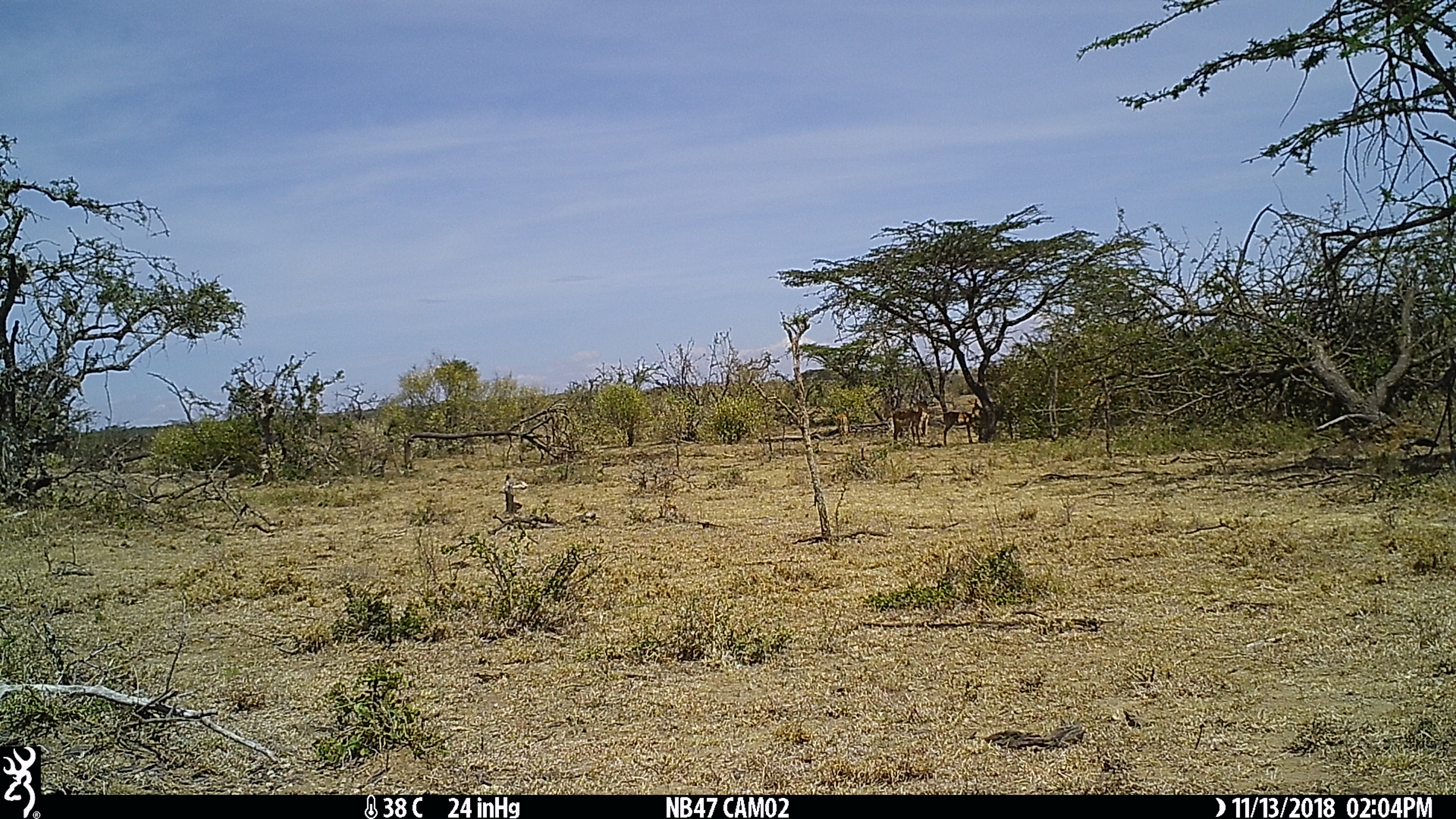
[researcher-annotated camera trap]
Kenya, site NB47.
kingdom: Animalia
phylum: Chordata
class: Mammalia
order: Artiodactyla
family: Bovidae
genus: Aepyceros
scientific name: Aepyceros melampus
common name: impala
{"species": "impala (Aepyceros melampus)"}